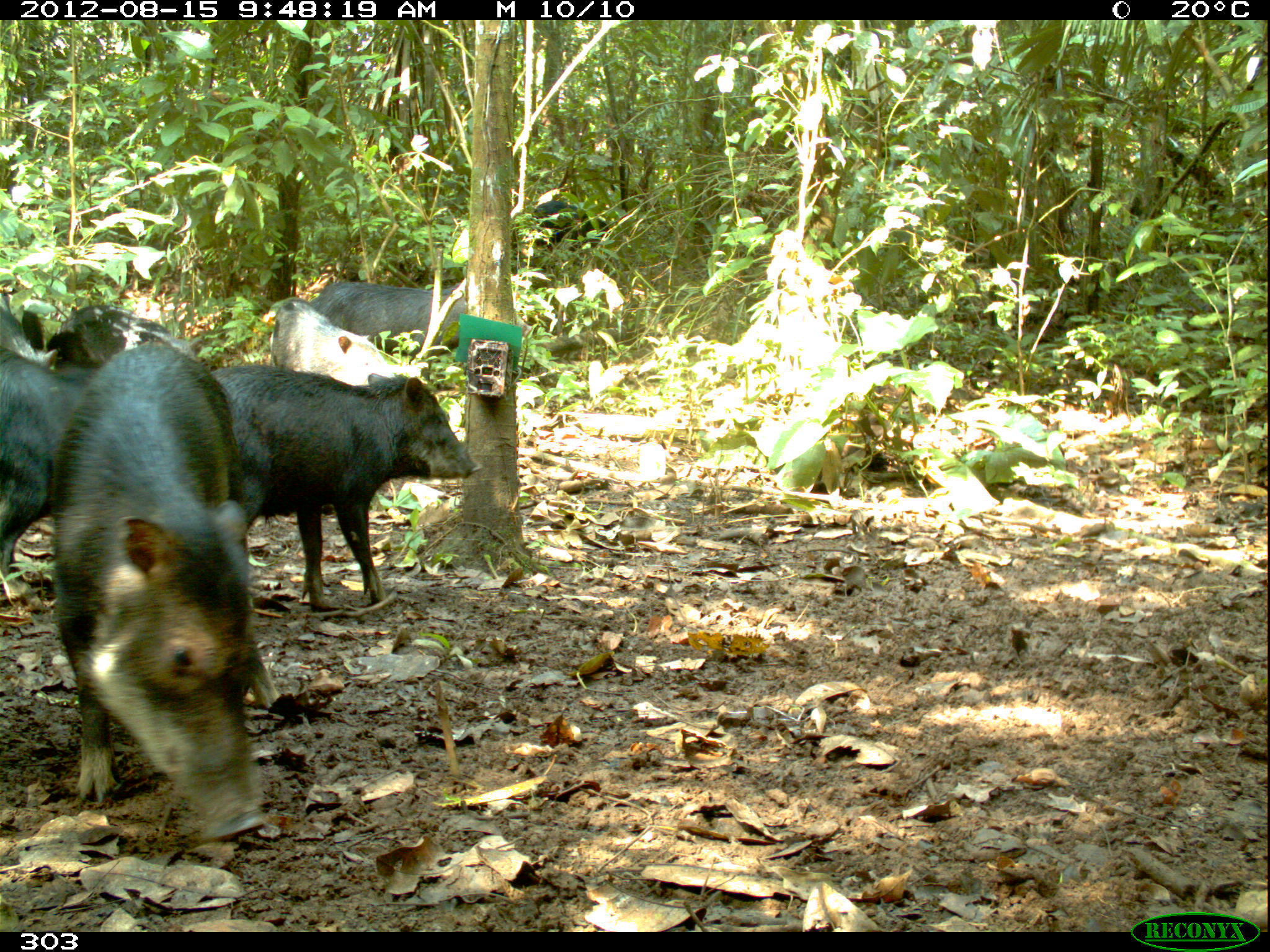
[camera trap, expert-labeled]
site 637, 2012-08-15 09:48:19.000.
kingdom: Animalia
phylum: Chordata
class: Mammalia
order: Artiodactyla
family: Tayassuidae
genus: Tayassu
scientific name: Tayassu pecari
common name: white-lipped peccary